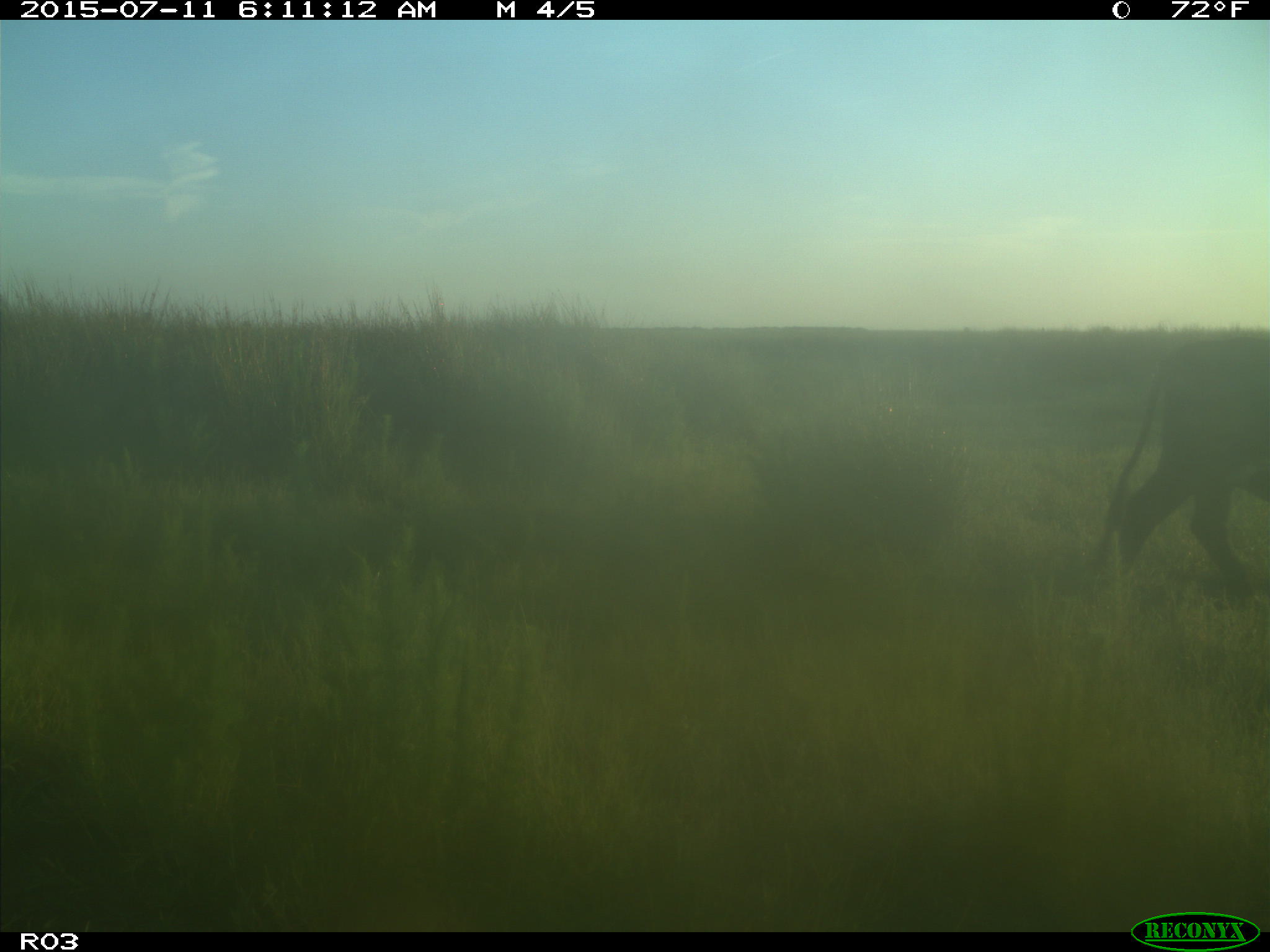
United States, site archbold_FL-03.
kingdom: Animalia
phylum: Chordata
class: Mammalia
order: Artiodactyla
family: Bovidae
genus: Bos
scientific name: Bos taurus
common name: domestic cow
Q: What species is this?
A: Bos taurus (domestic cow).